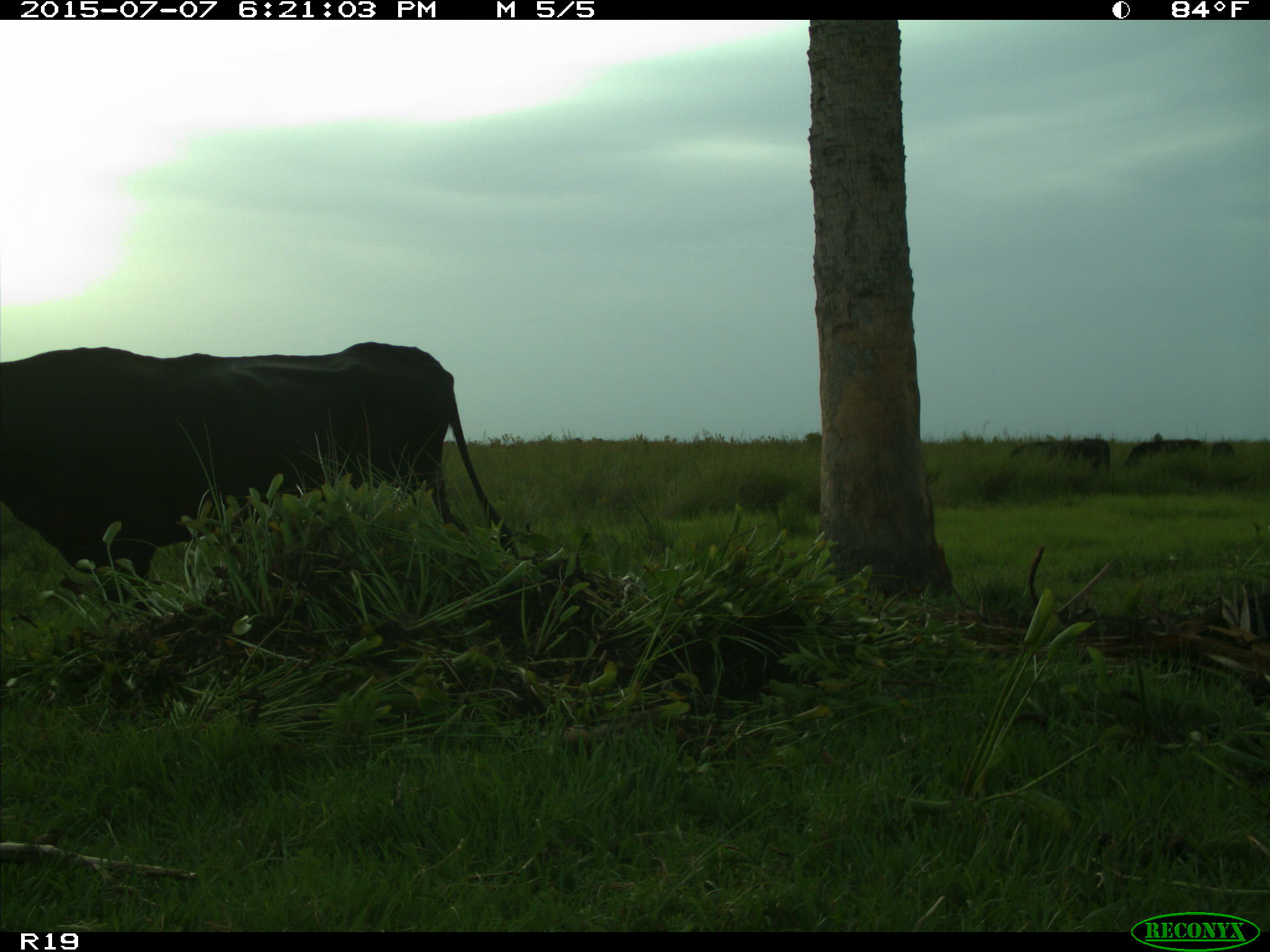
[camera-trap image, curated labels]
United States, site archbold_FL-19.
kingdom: Animalia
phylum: Chordata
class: Mammalia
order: Artiodactyla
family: Bovidae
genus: Bos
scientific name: Bos taurus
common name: domestic cow